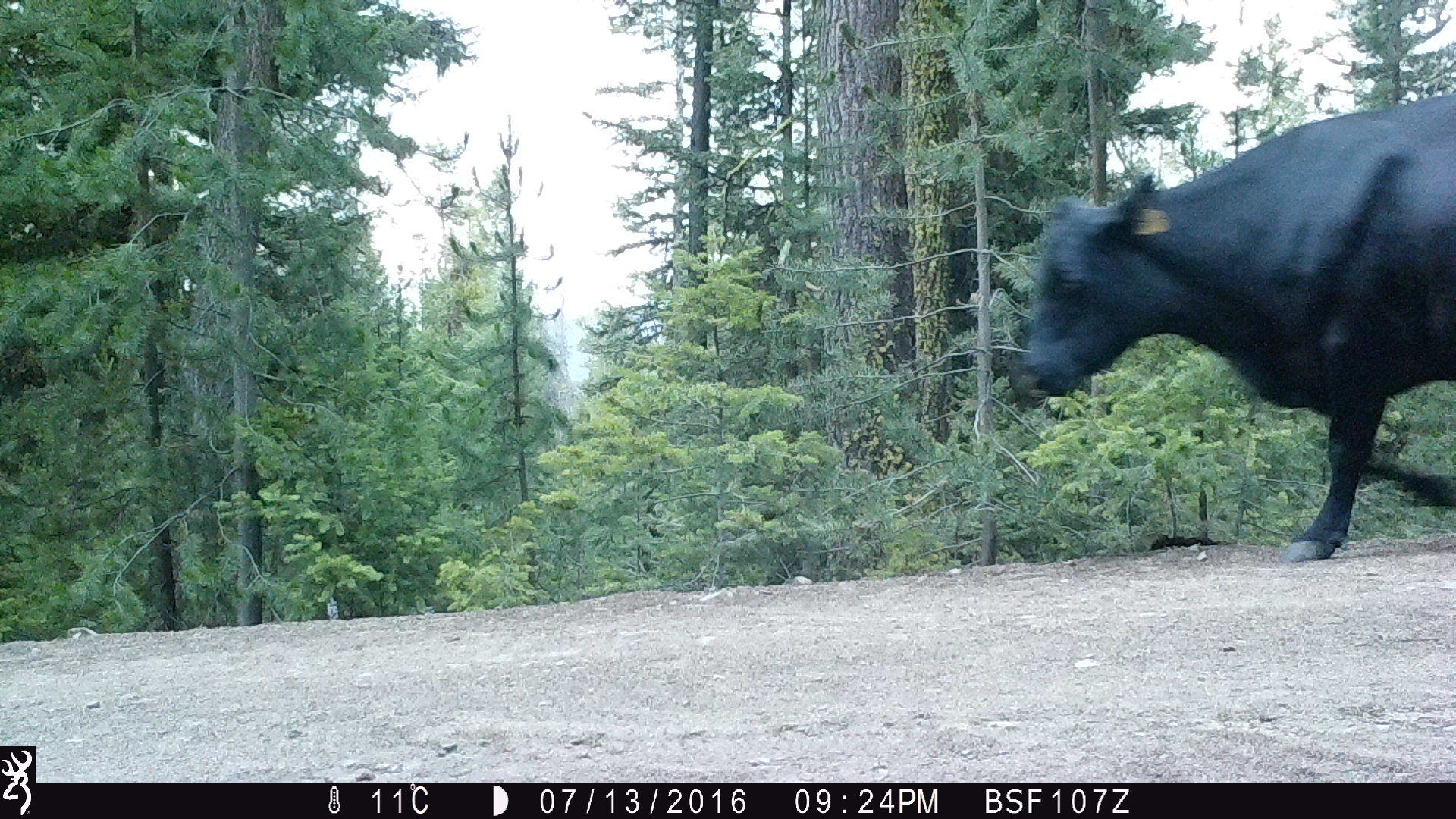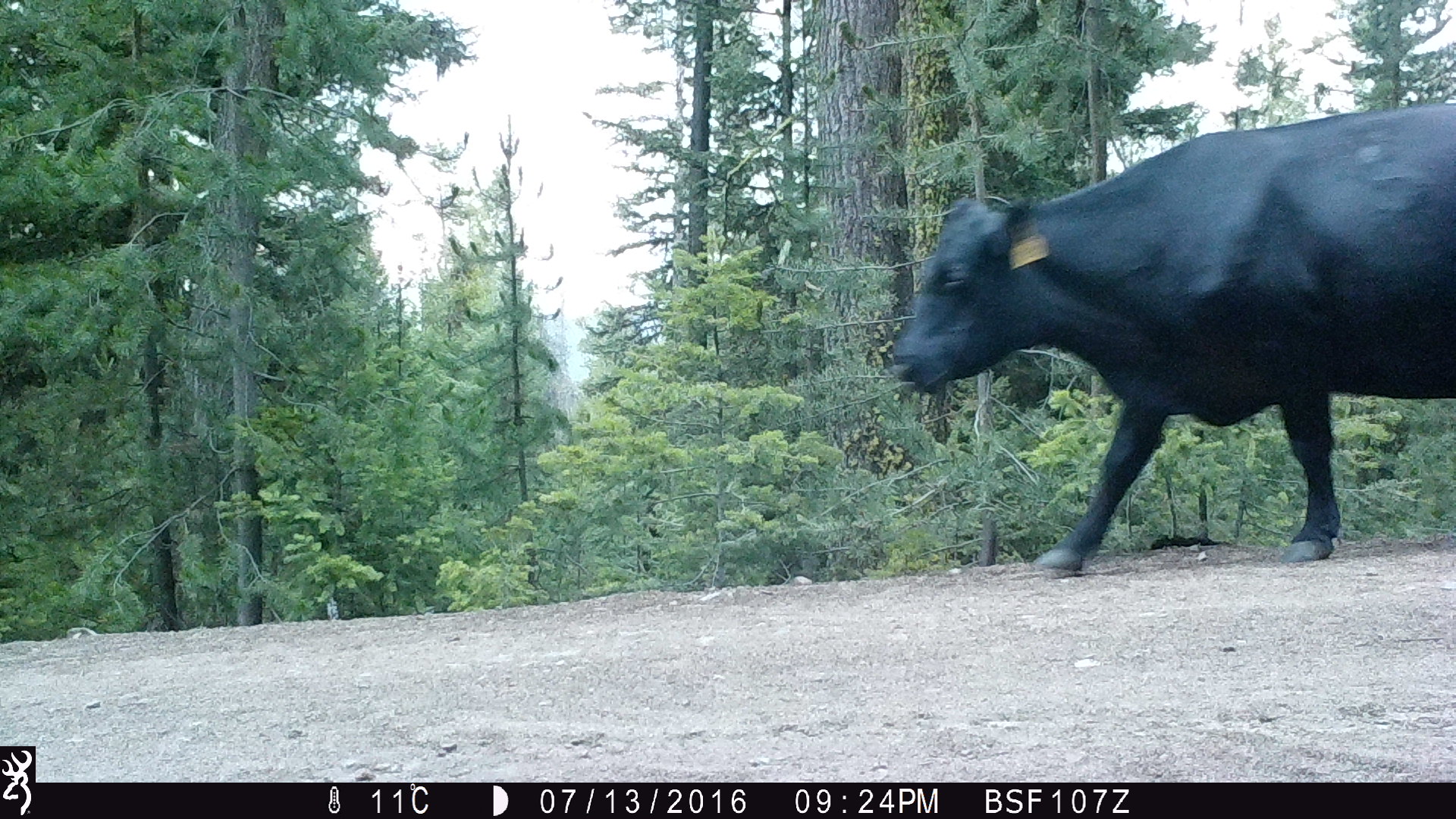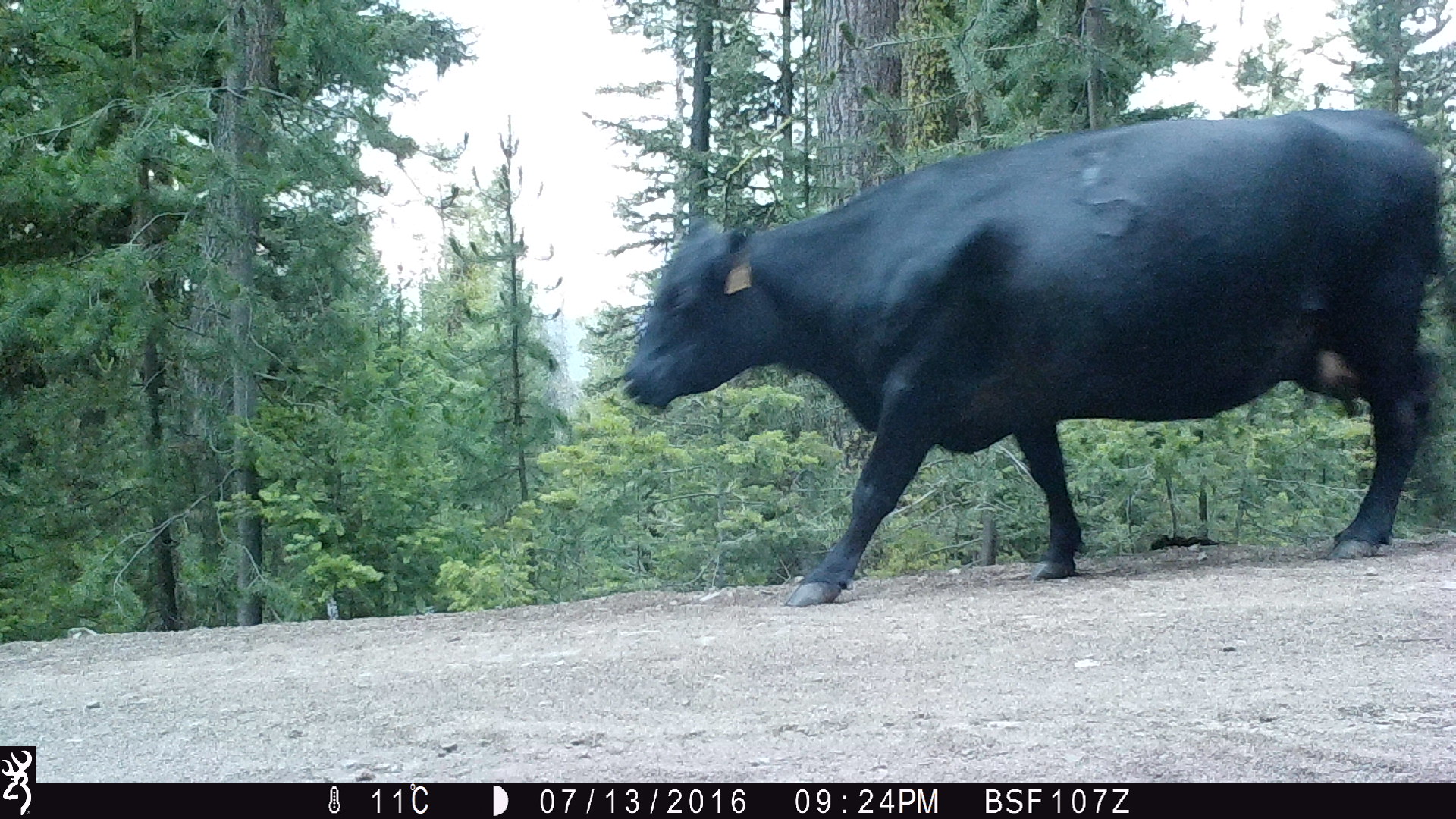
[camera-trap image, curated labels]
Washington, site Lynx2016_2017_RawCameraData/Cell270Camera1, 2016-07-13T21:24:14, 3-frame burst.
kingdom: Animalia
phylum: Chordata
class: Mammalia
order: Artiodactyla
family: Bovidae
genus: Bos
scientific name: Bos taurus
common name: domestic cattle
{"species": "domestic cattle (Bos taurus)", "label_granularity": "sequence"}